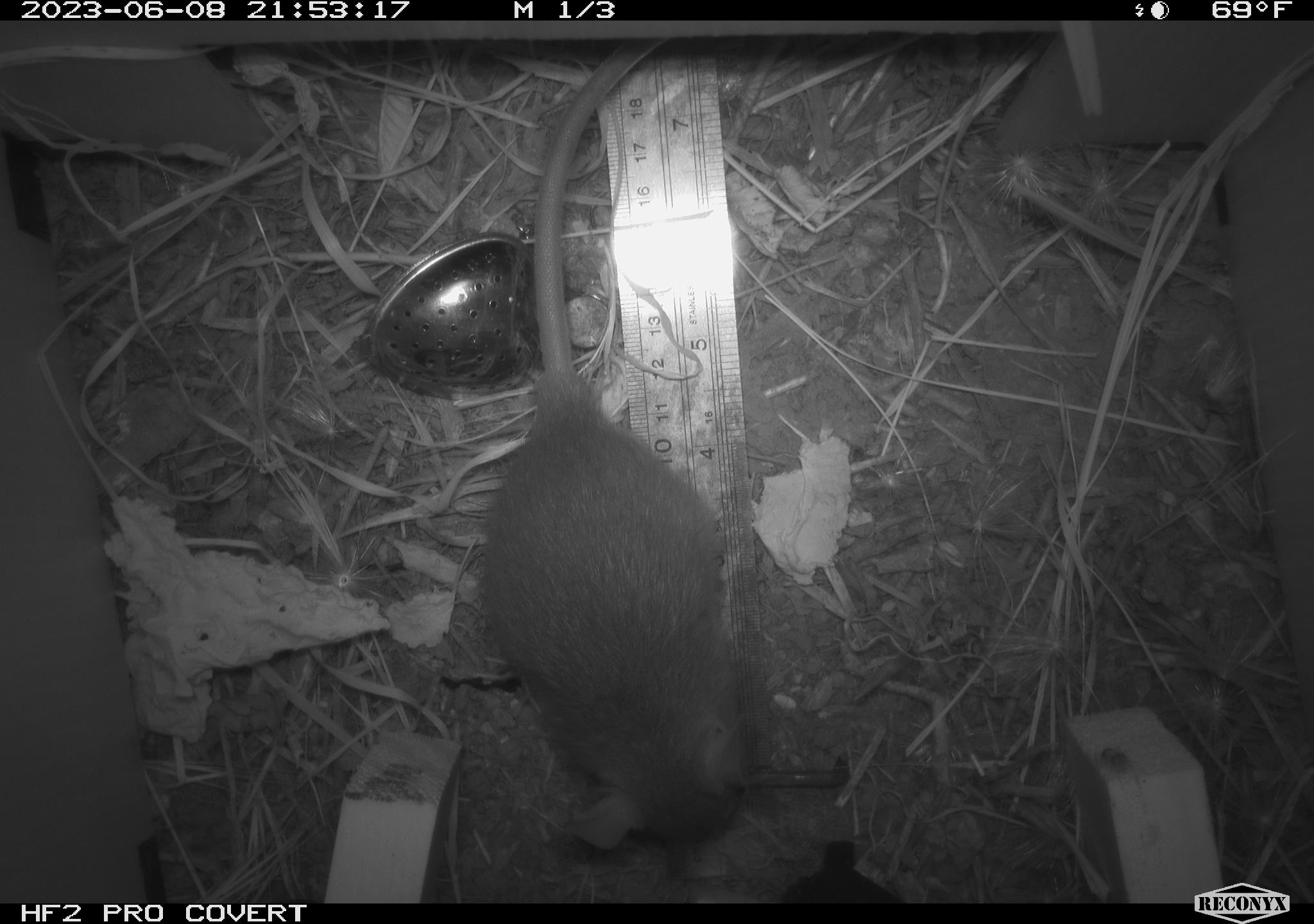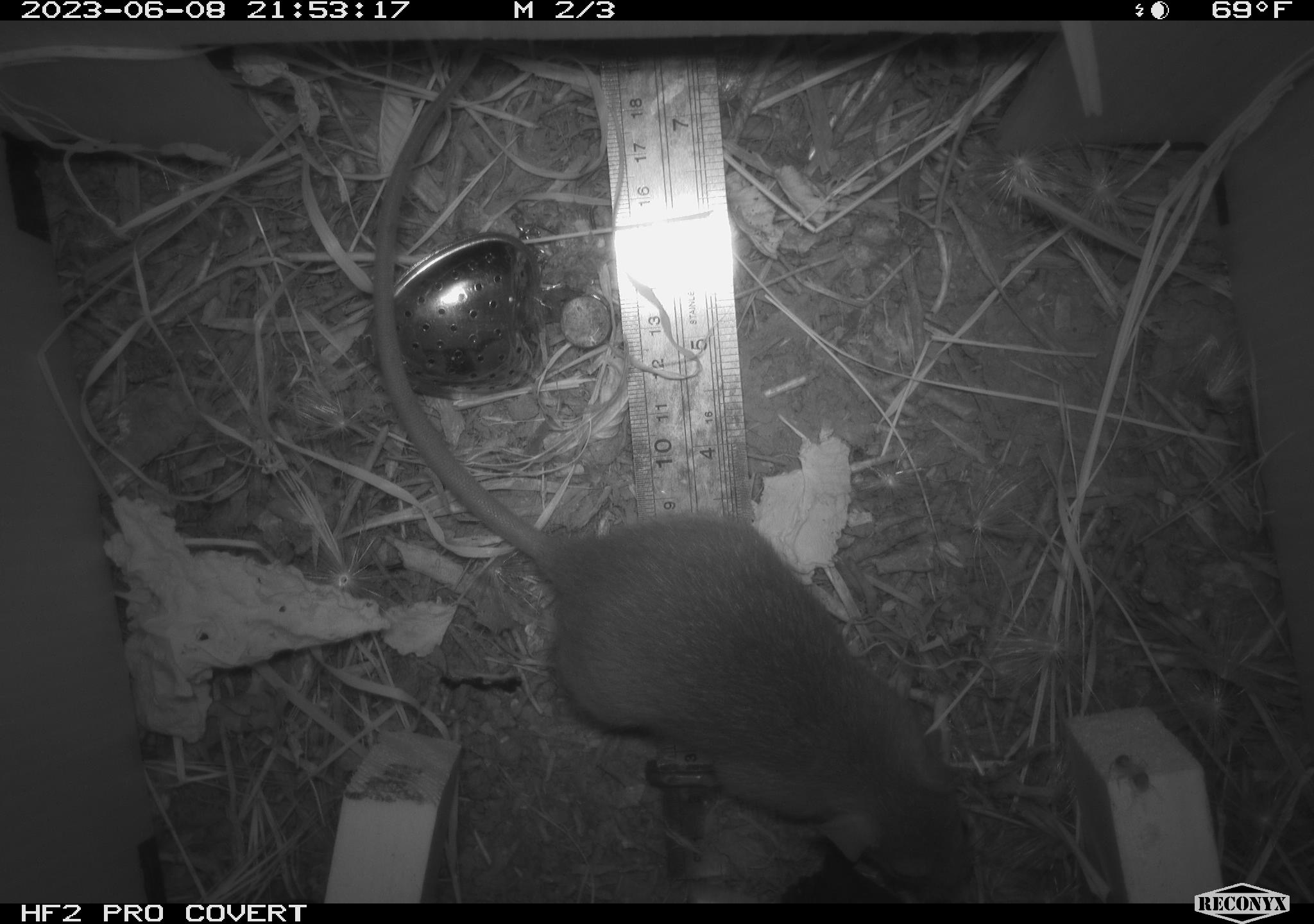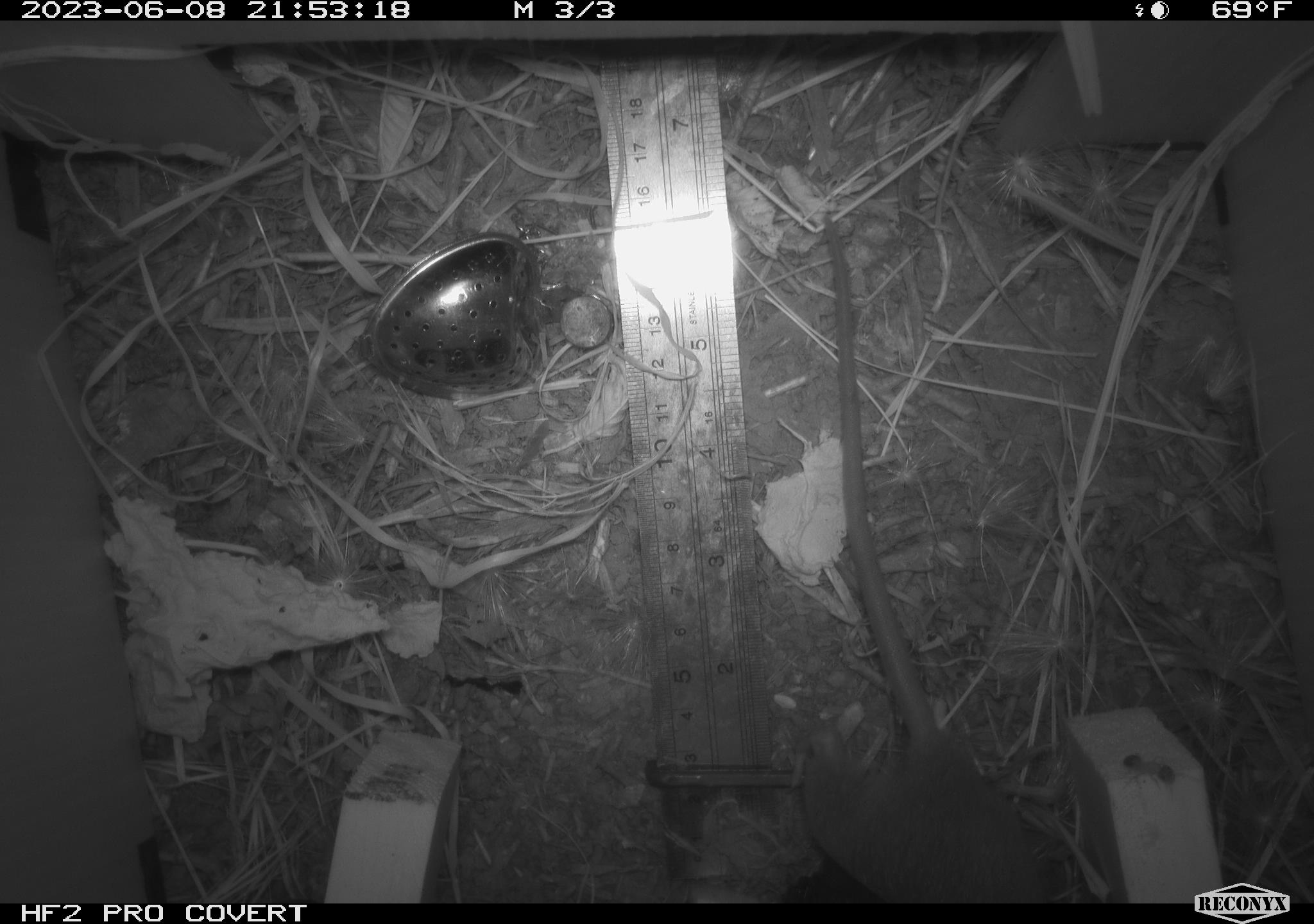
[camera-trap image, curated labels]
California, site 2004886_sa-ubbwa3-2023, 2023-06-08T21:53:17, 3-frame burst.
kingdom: Animalia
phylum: Chordata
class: Mammalia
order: Rodentia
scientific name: Rodentia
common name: mouse species